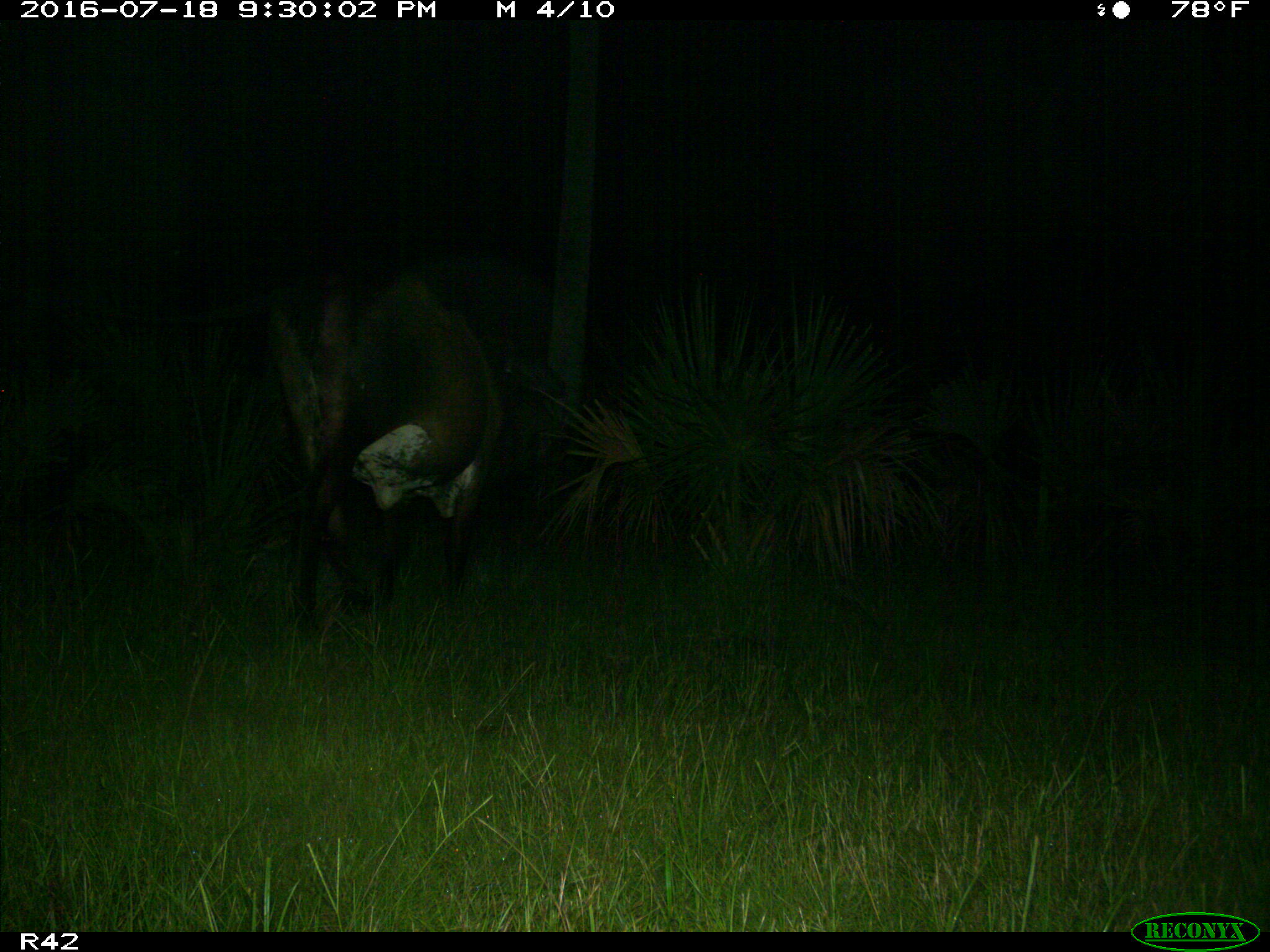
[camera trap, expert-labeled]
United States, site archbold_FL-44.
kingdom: Animalia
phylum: Chordata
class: Mammalia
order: Artiodactyla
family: Bovidae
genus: Bos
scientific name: Bos taurus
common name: domestic cow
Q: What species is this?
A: Bos taurus (domestic cow).